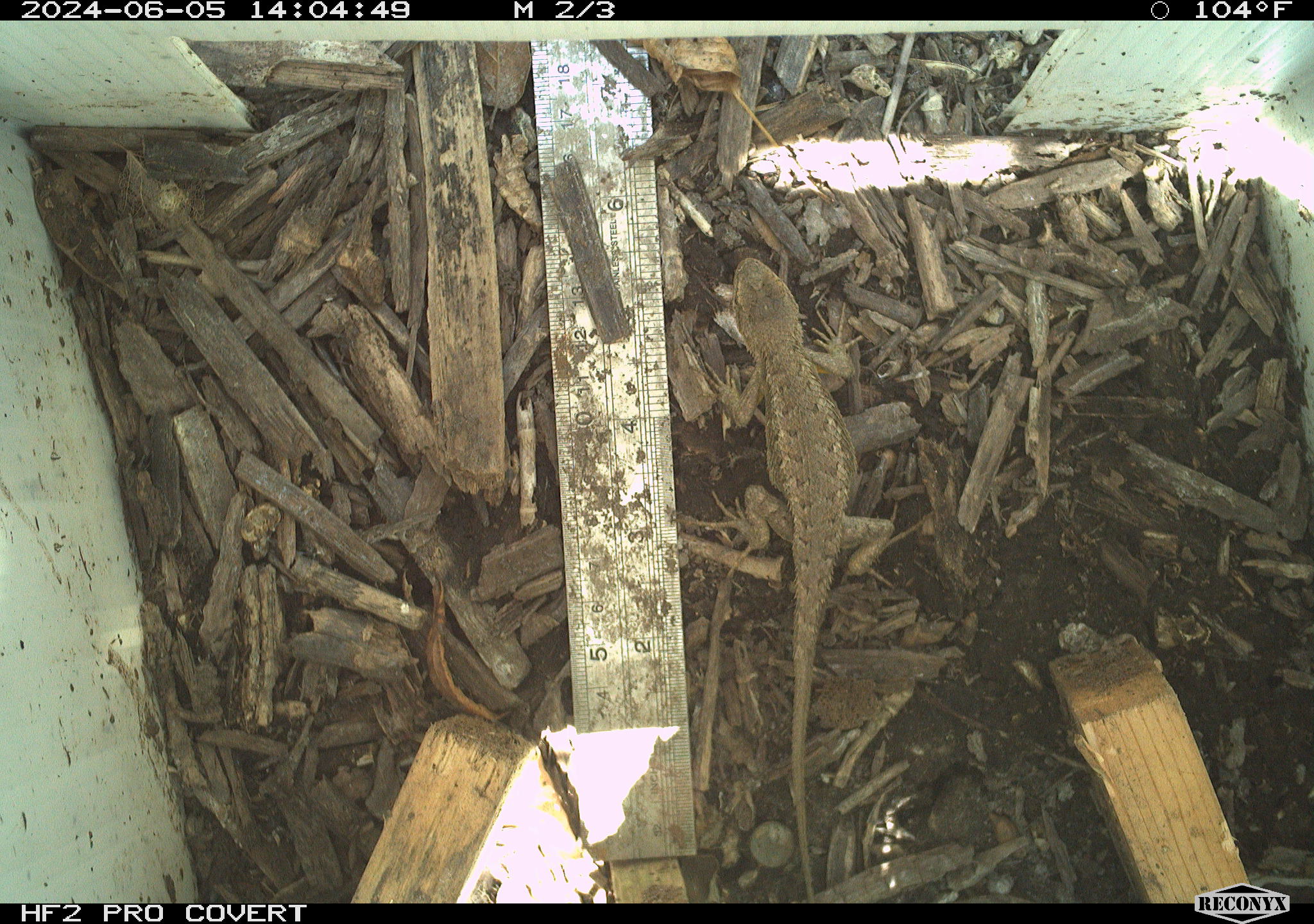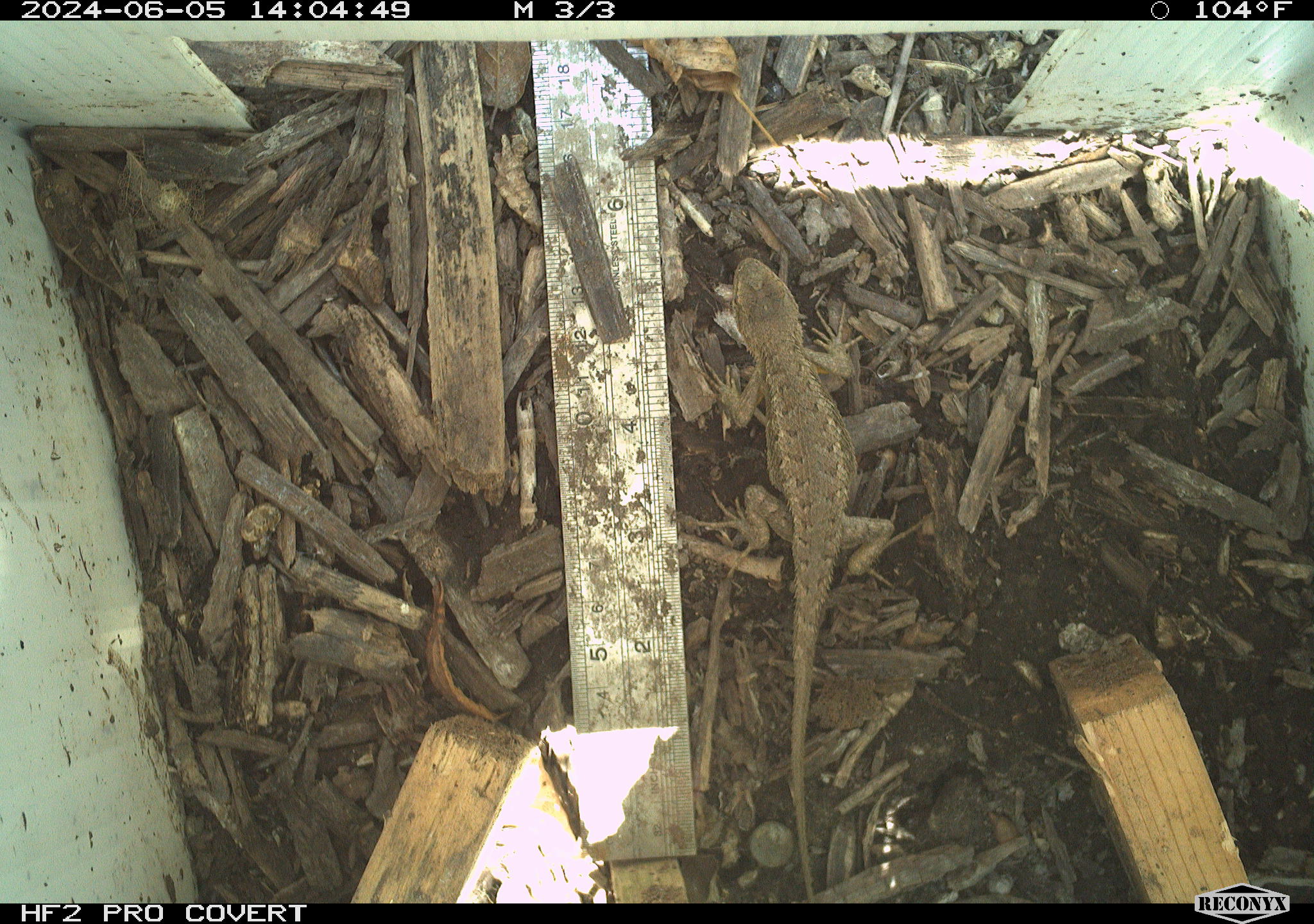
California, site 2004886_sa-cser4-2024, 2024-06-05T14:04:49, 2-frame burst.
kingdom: Animalia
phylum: Chordata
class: Reptilia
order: Squamata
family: Phrynosomatidae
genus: Sceloporus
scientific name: Sceloporus occidentalis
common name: western fence lizard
Western fence lizard (Sceloporus occidentalis).